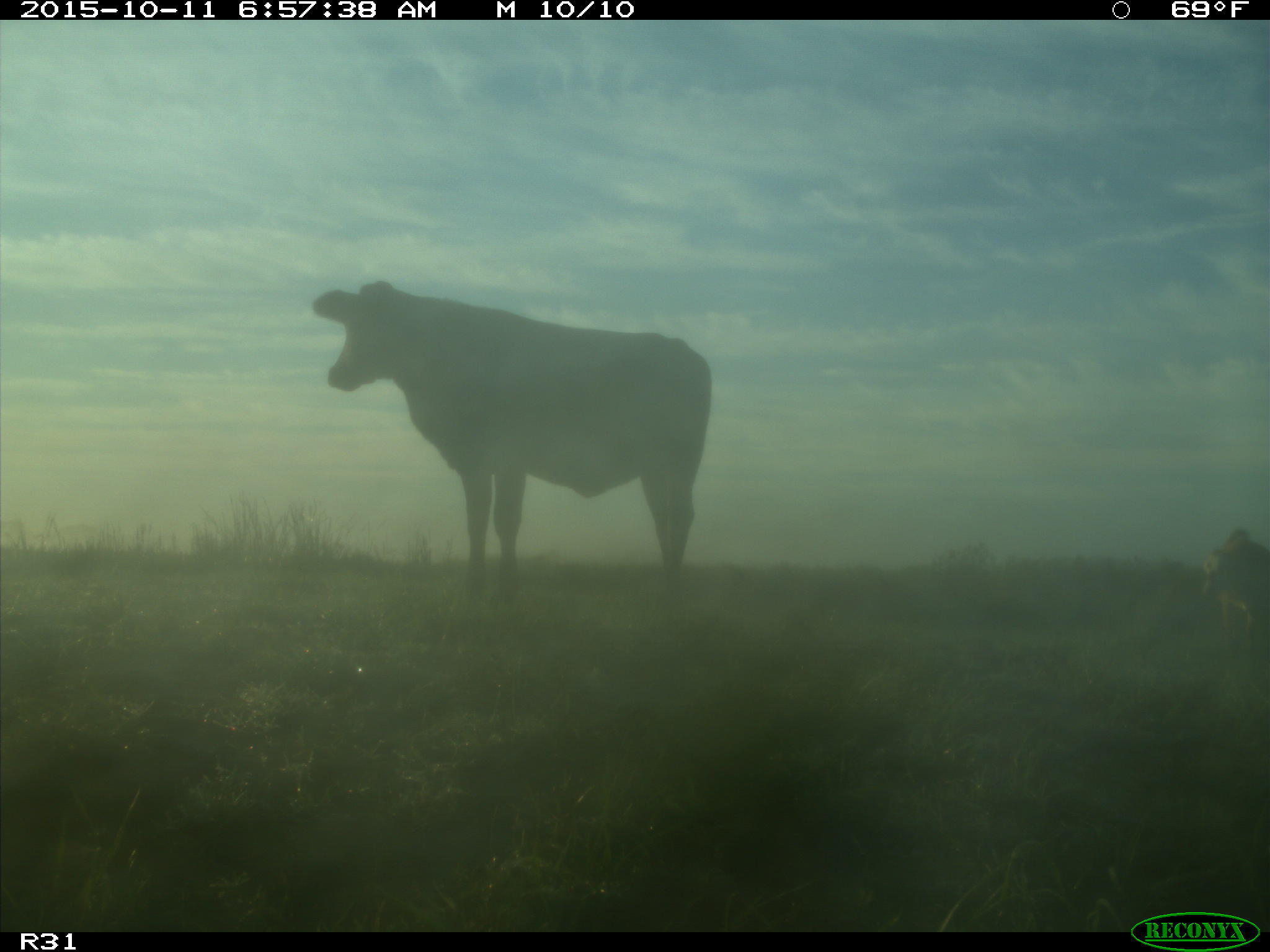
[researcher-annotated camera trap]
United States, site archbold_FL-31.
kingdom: Animalia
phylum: Chordata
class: Mammalia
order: Artiodactyla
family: Bovidae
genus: Bos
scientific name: Bos taurus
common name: domestic cow